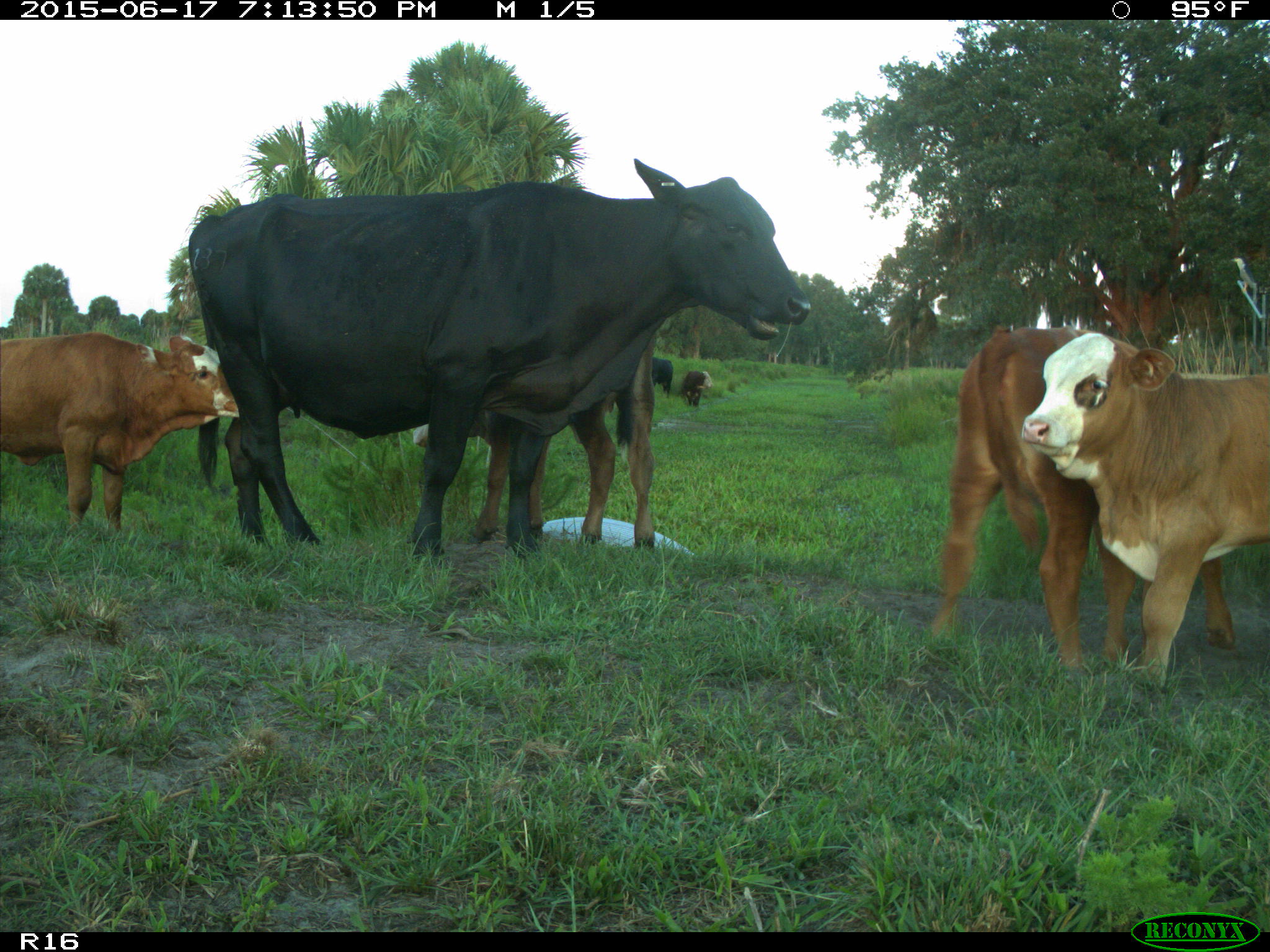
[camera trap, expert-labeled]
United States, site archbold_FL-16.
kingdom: Animalia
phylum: Chordata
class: Mammalia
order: Artiodactyla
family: Bovidae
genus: Bos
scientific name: Bos taurus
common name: domestic cow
Bos taurus (domestic cow).